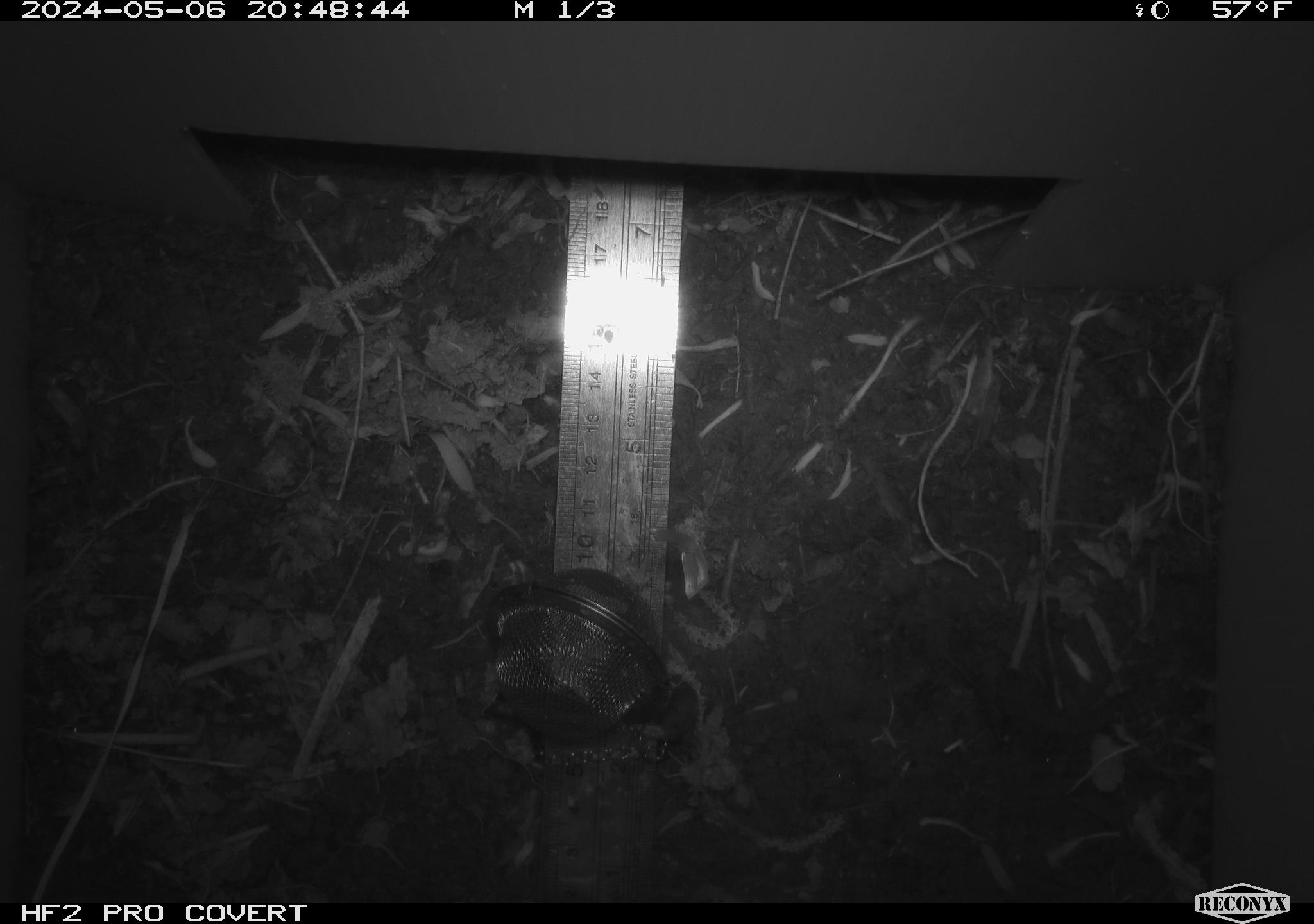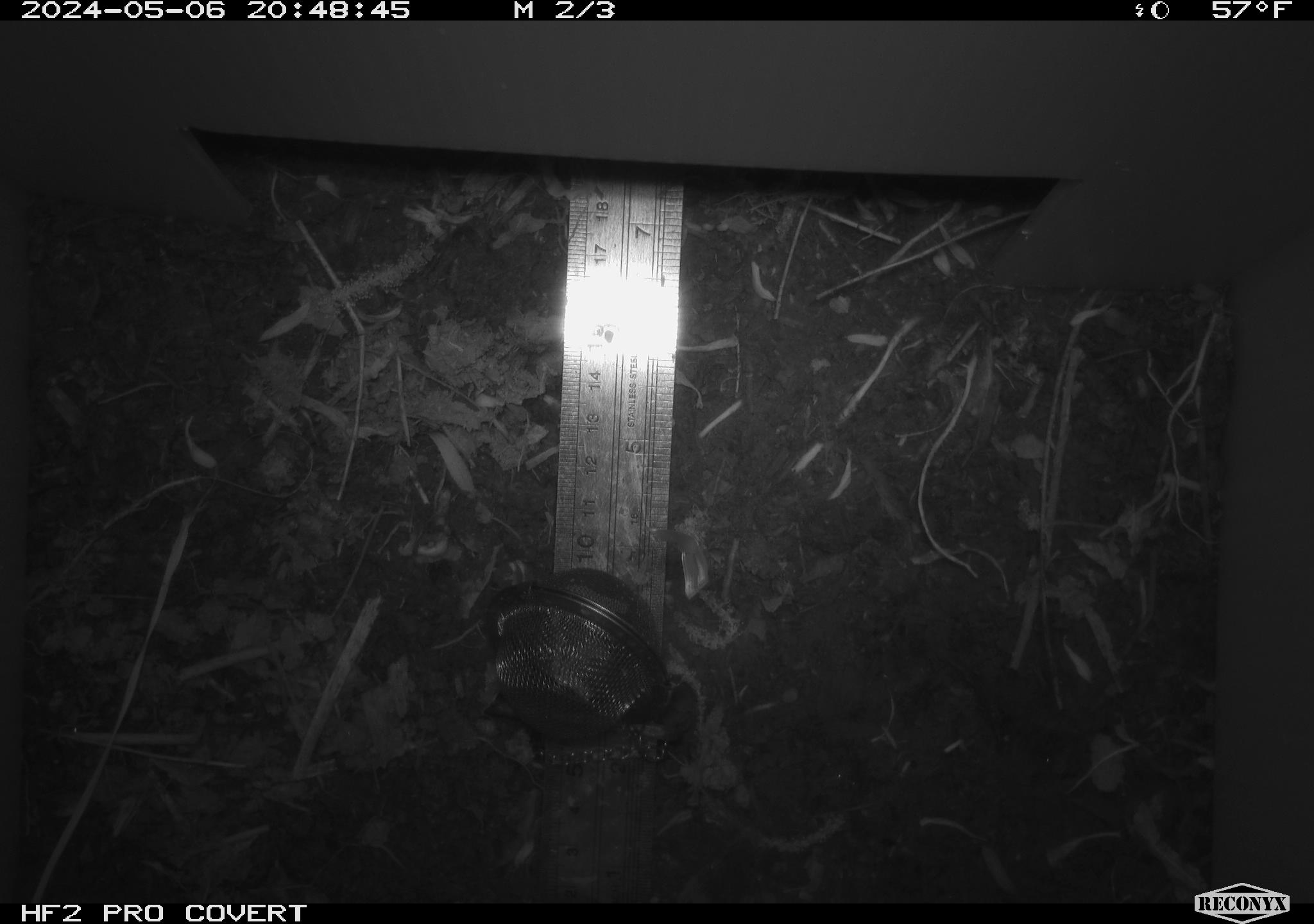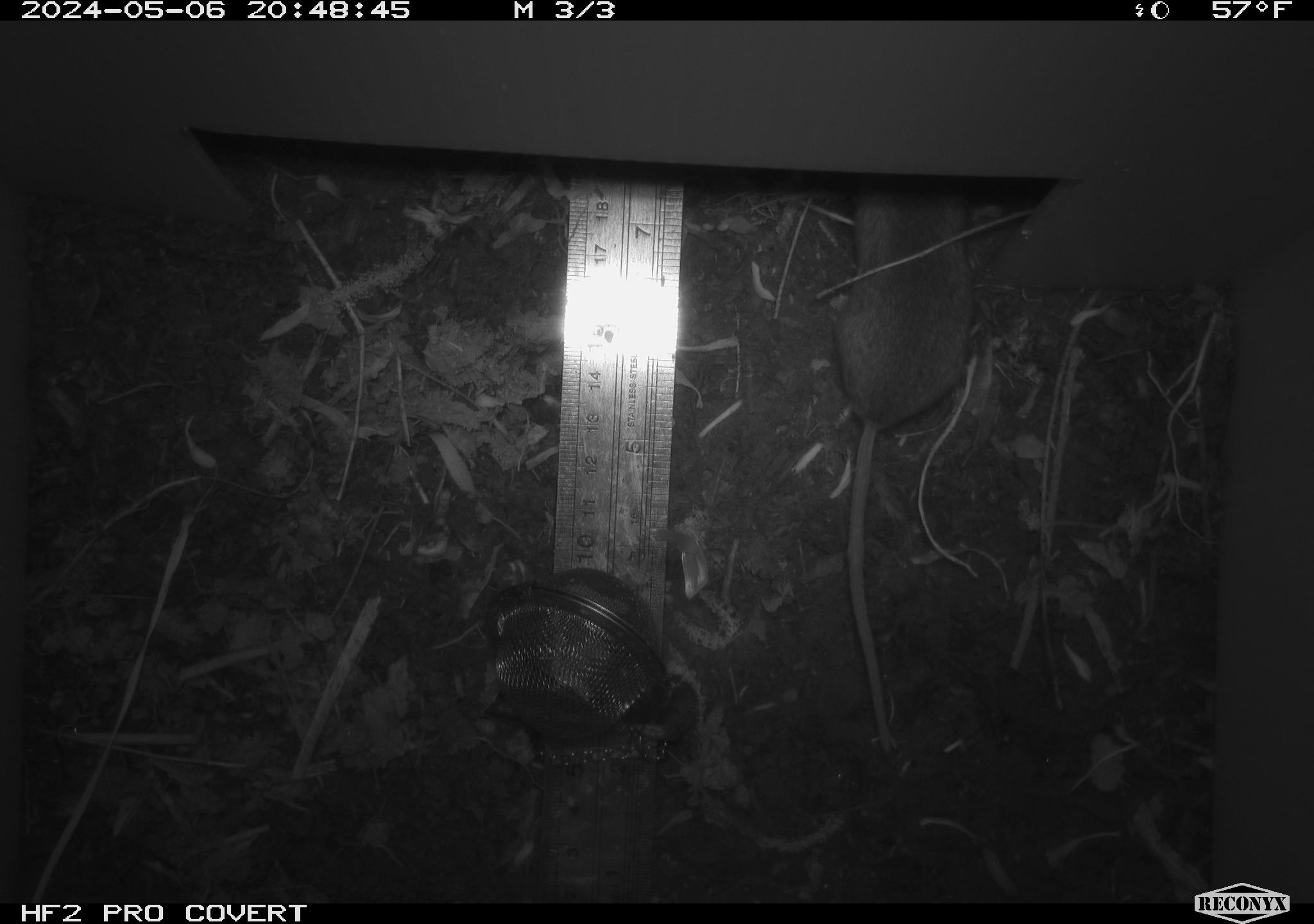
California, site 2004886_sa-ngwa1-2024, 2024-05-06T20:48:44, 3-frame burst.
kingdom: Animalia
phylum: Chordata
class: Mammalia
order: Rodentia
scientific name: Rodentia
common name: mouse species